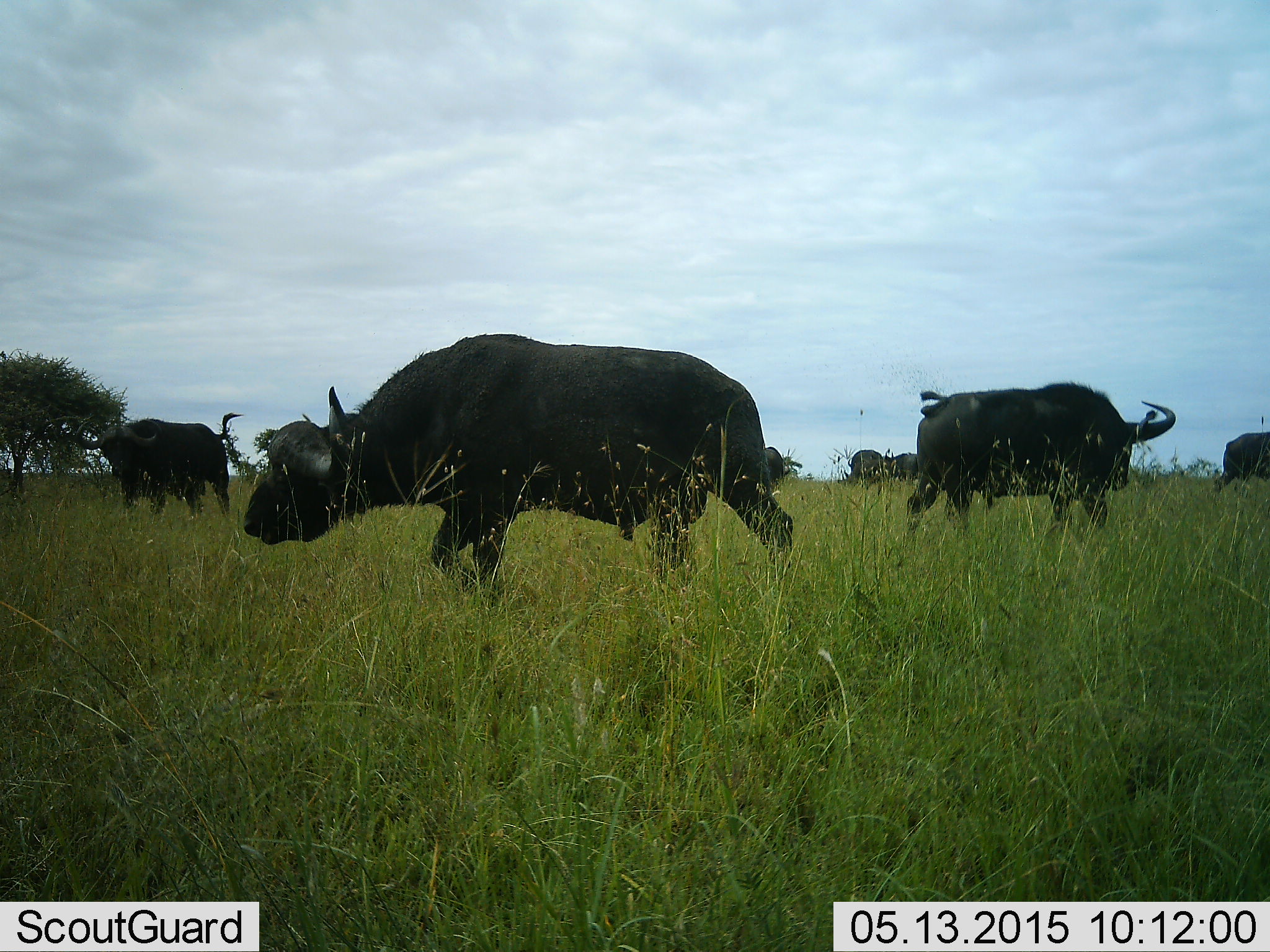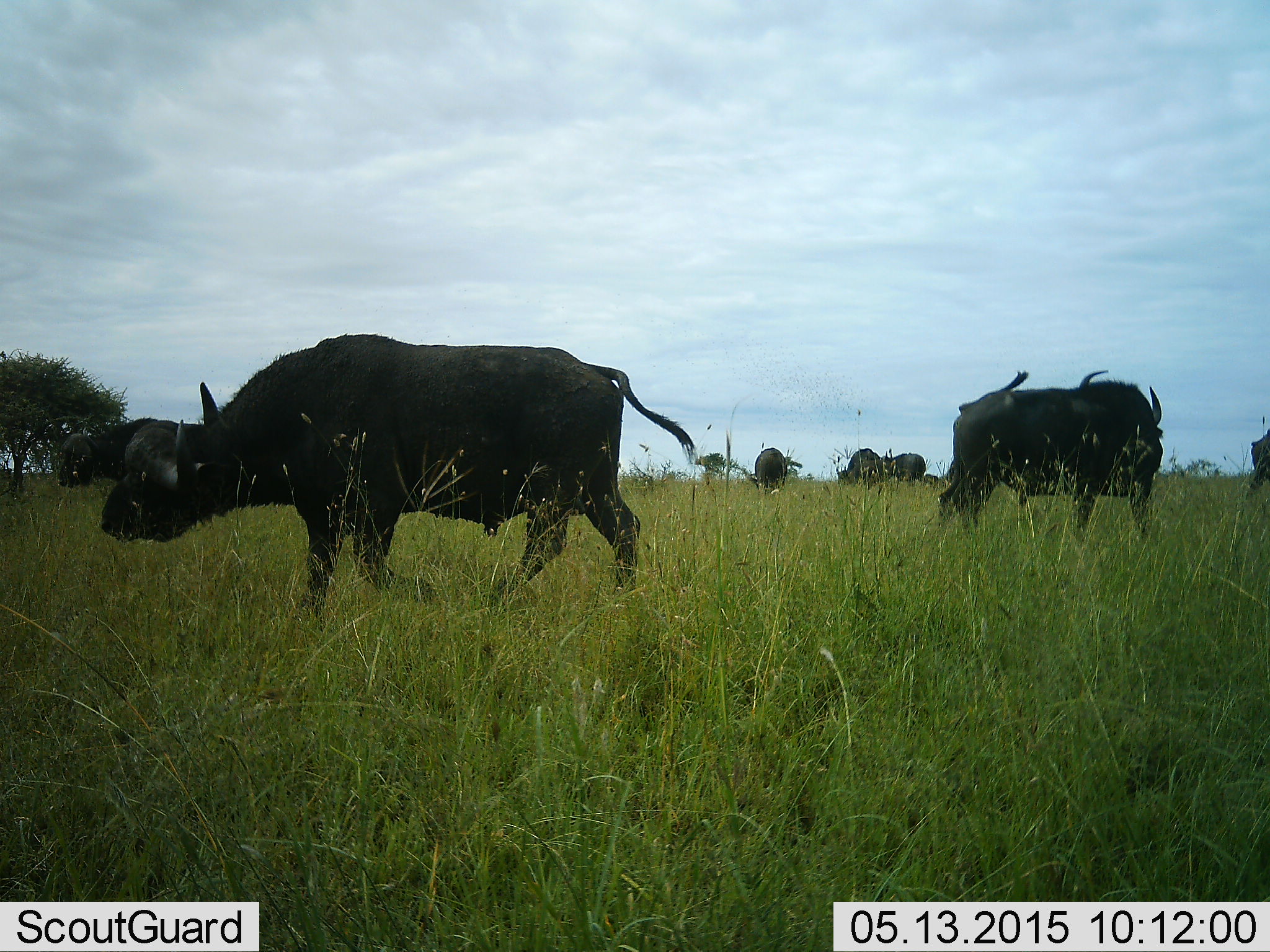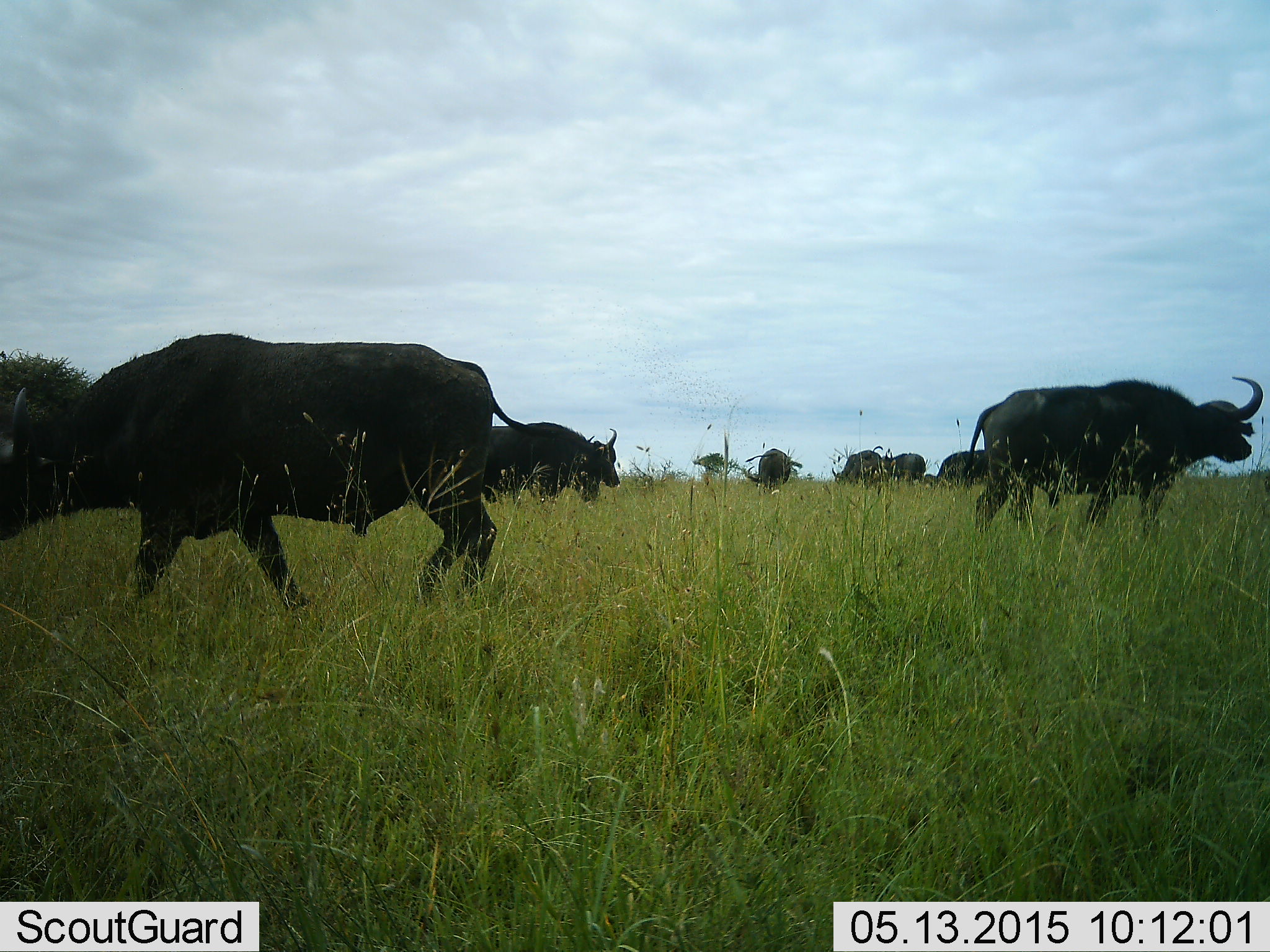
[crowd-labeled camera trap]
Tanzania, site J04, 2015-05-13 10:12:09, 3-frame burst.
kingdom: Animalia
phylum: Chordata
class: Mammalia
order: Artiodactyla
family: Bovidae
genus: Syncerus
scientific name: Syncerus caffer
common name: cape buffalo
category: buffalo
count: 9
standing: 40%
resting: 10%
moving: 80%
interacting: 0%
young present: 0%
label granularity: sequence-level